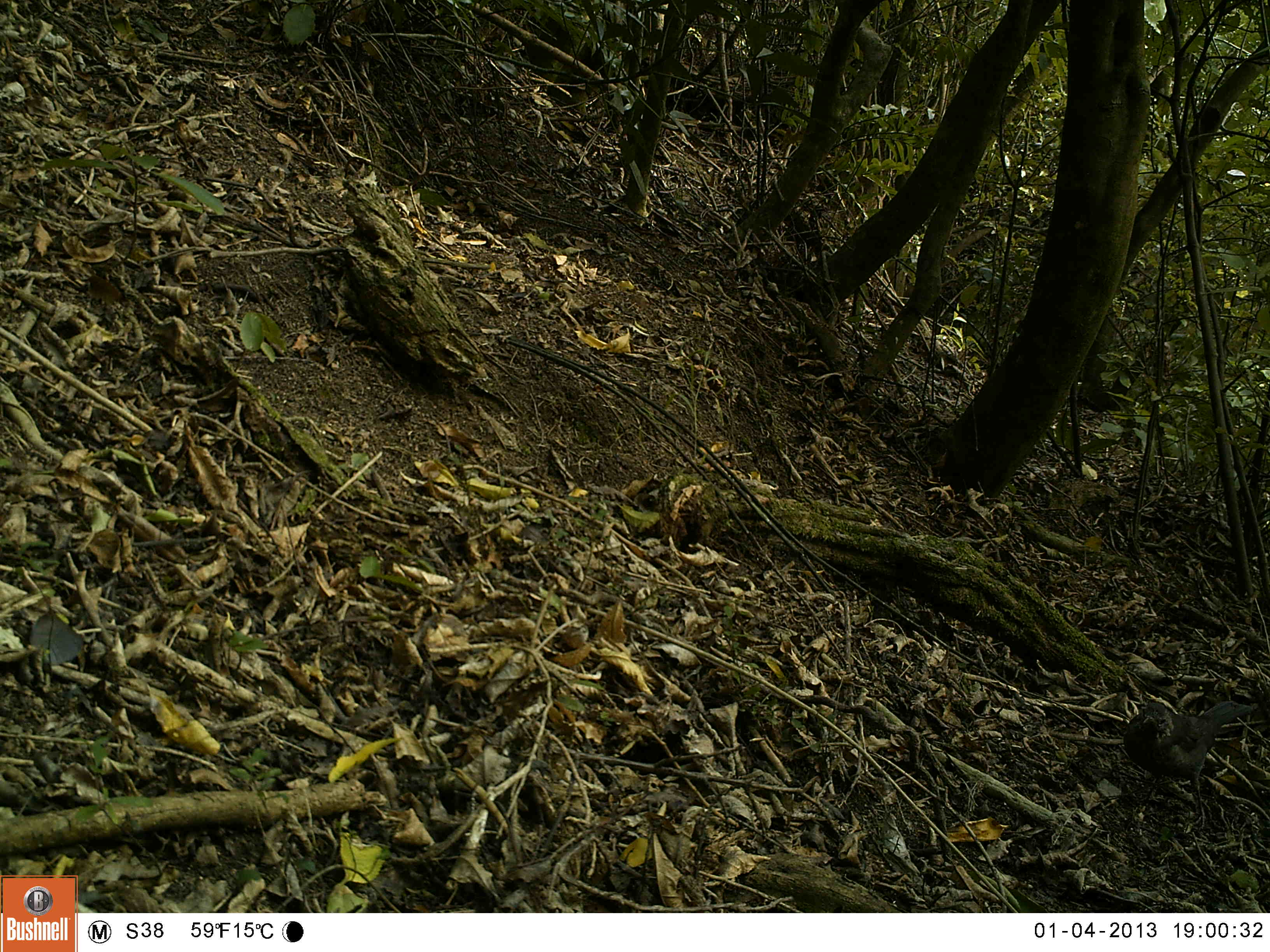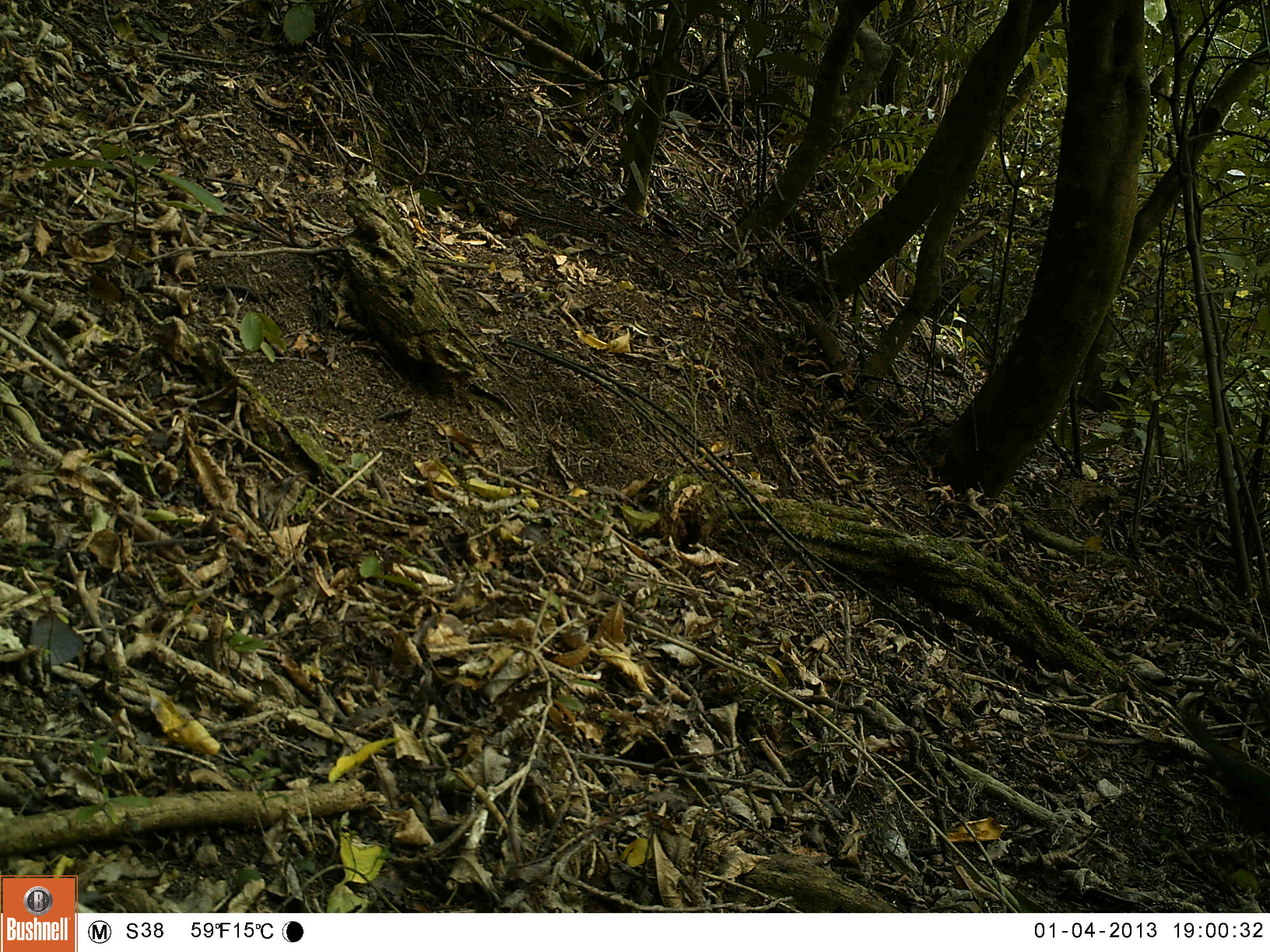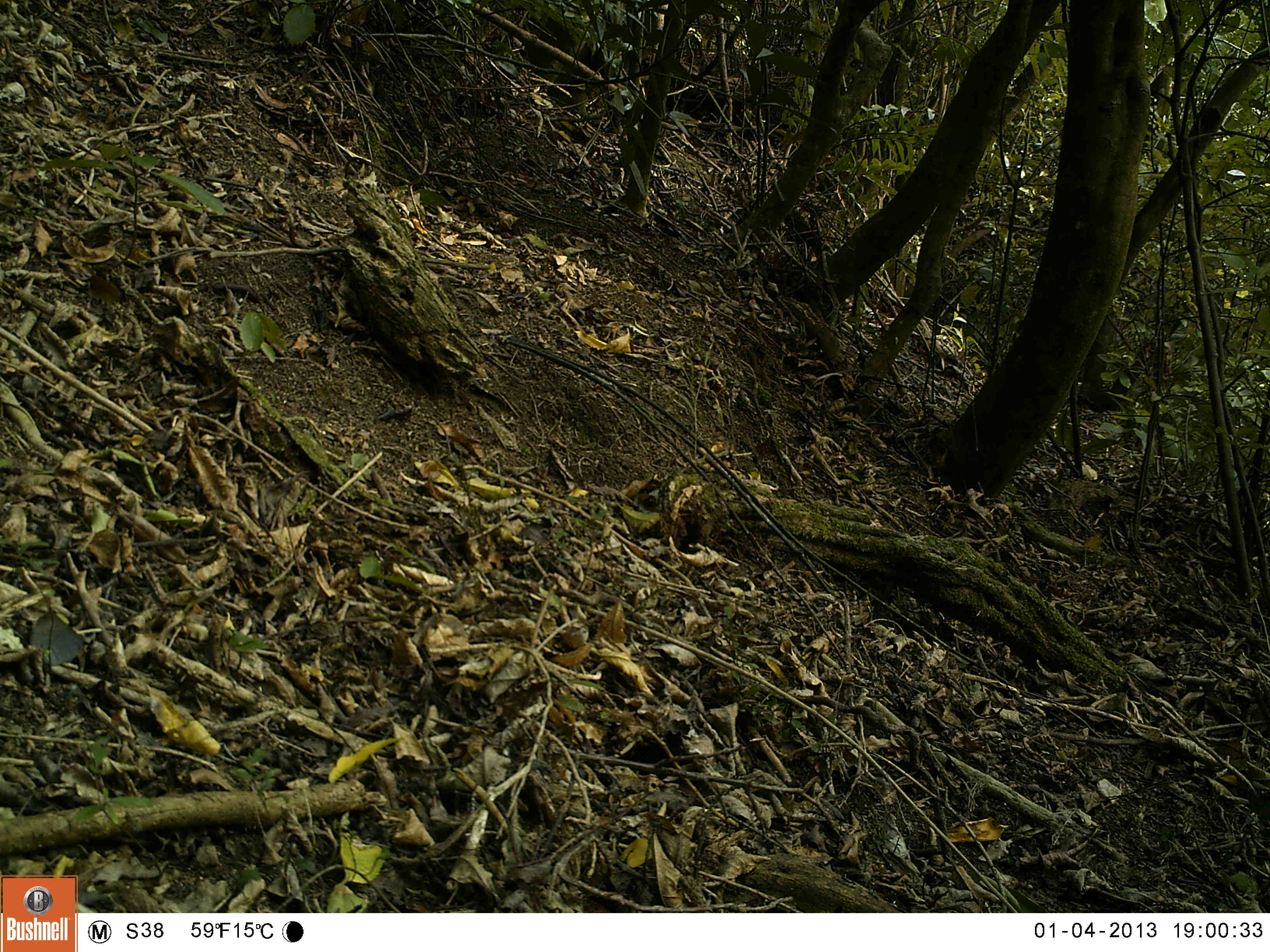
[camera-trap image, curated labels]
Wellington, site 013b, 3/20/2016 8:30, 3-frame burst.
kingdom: Animalia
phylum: Chordata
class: Aves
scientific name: Aves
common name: bird